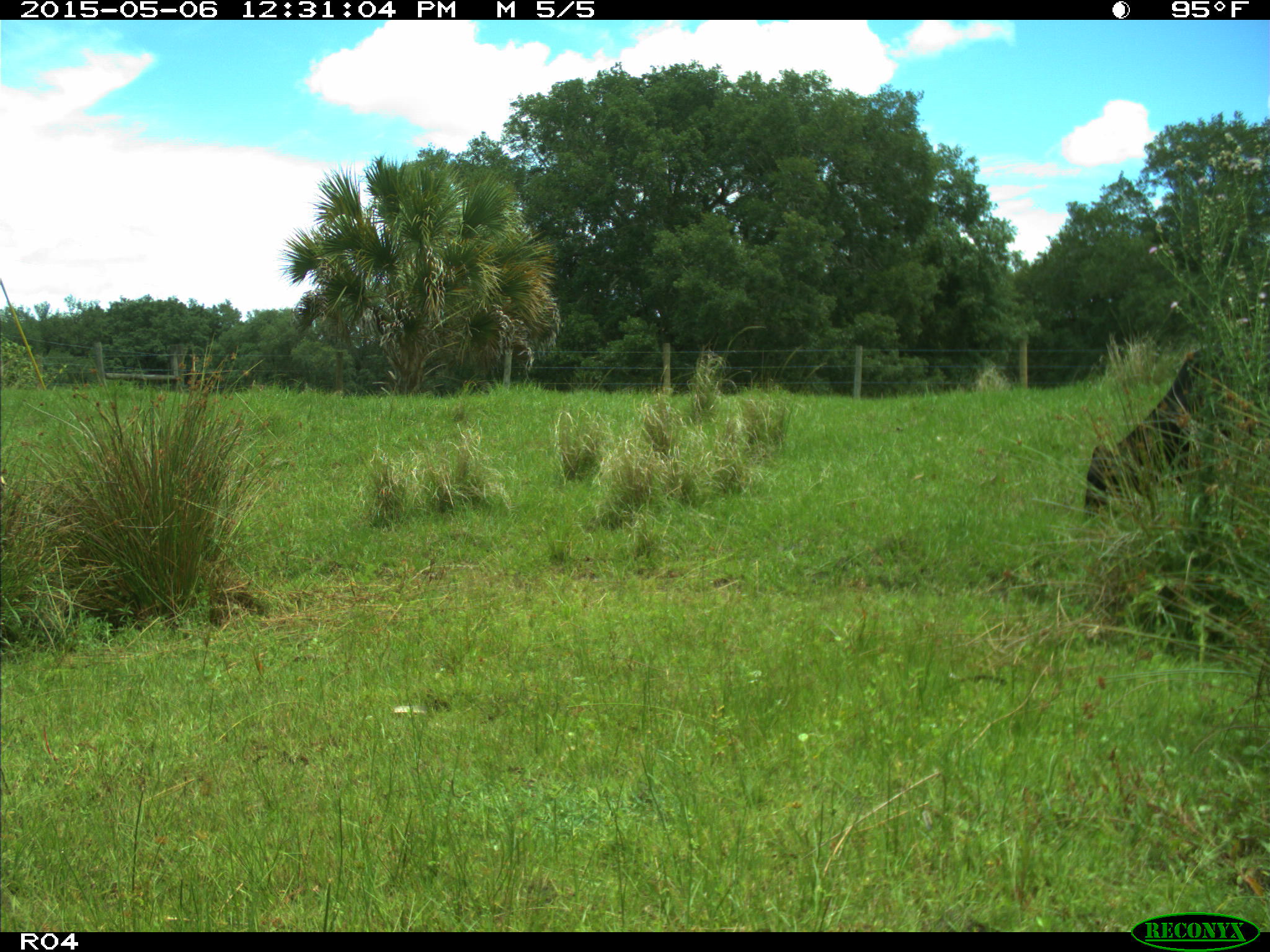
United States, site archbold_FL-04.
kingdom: Animalia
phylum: Chordata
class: Mammalia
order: Artiodactyla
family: Bovidae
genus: Bos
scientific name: Bos taurus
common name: domestic cow